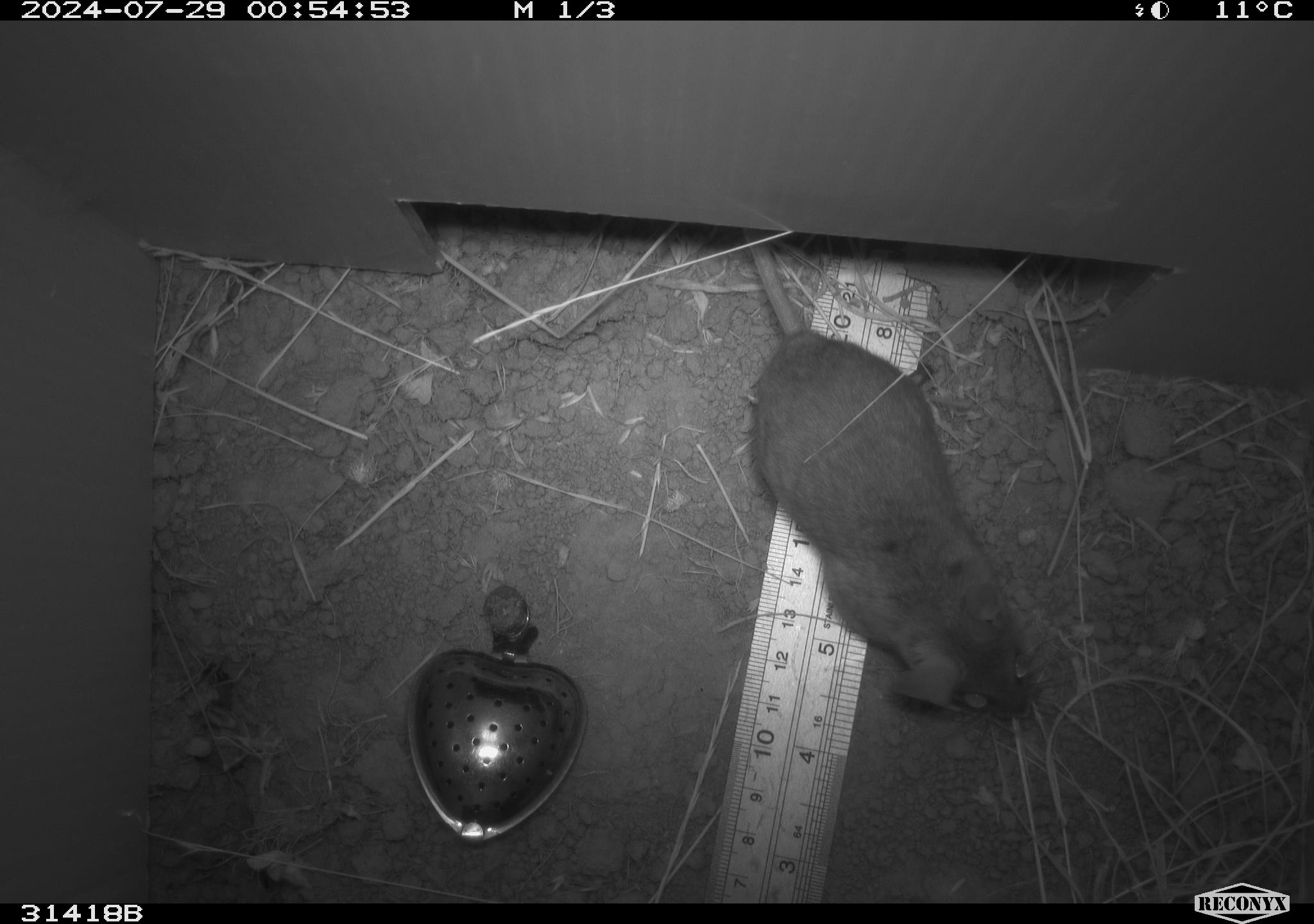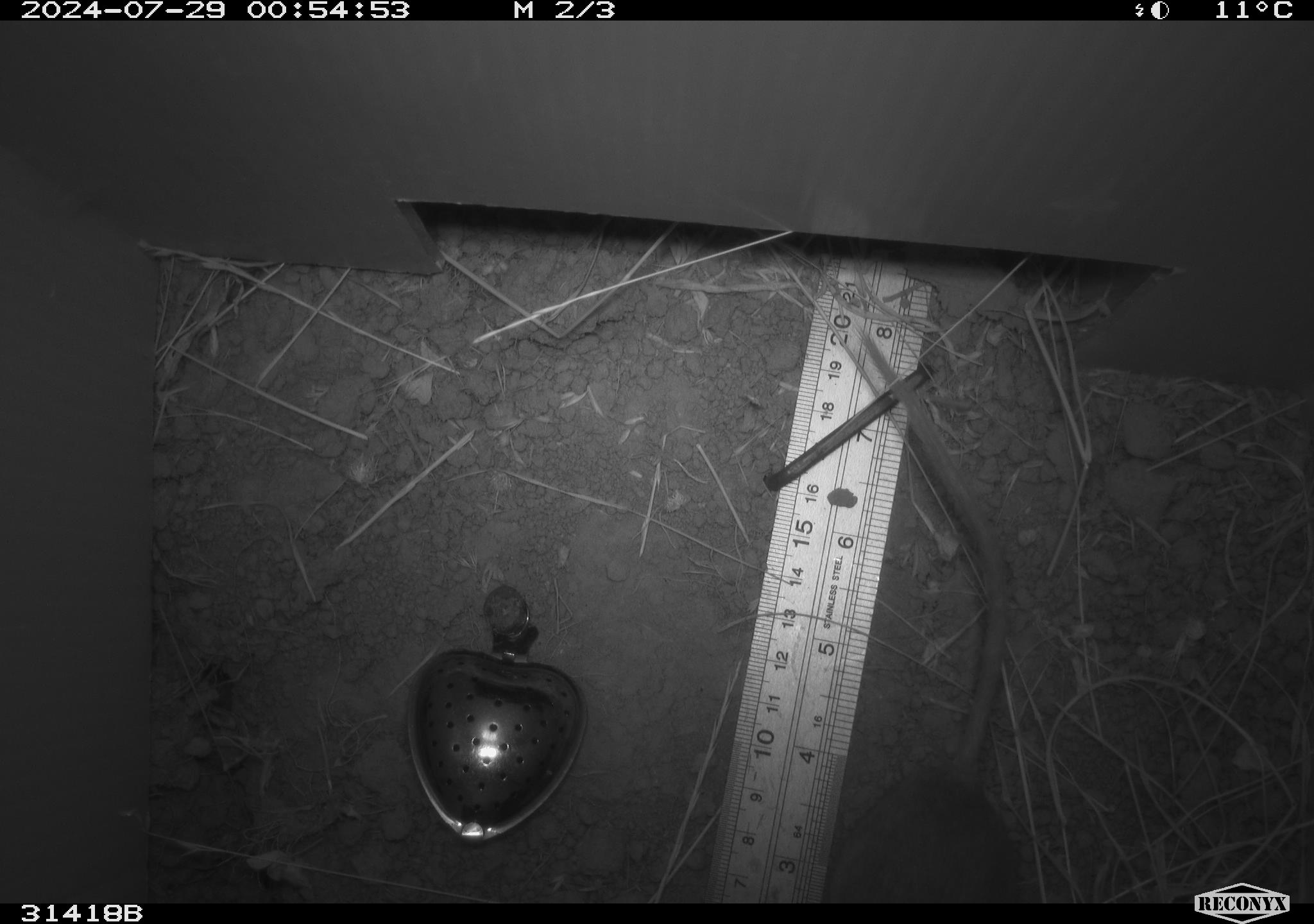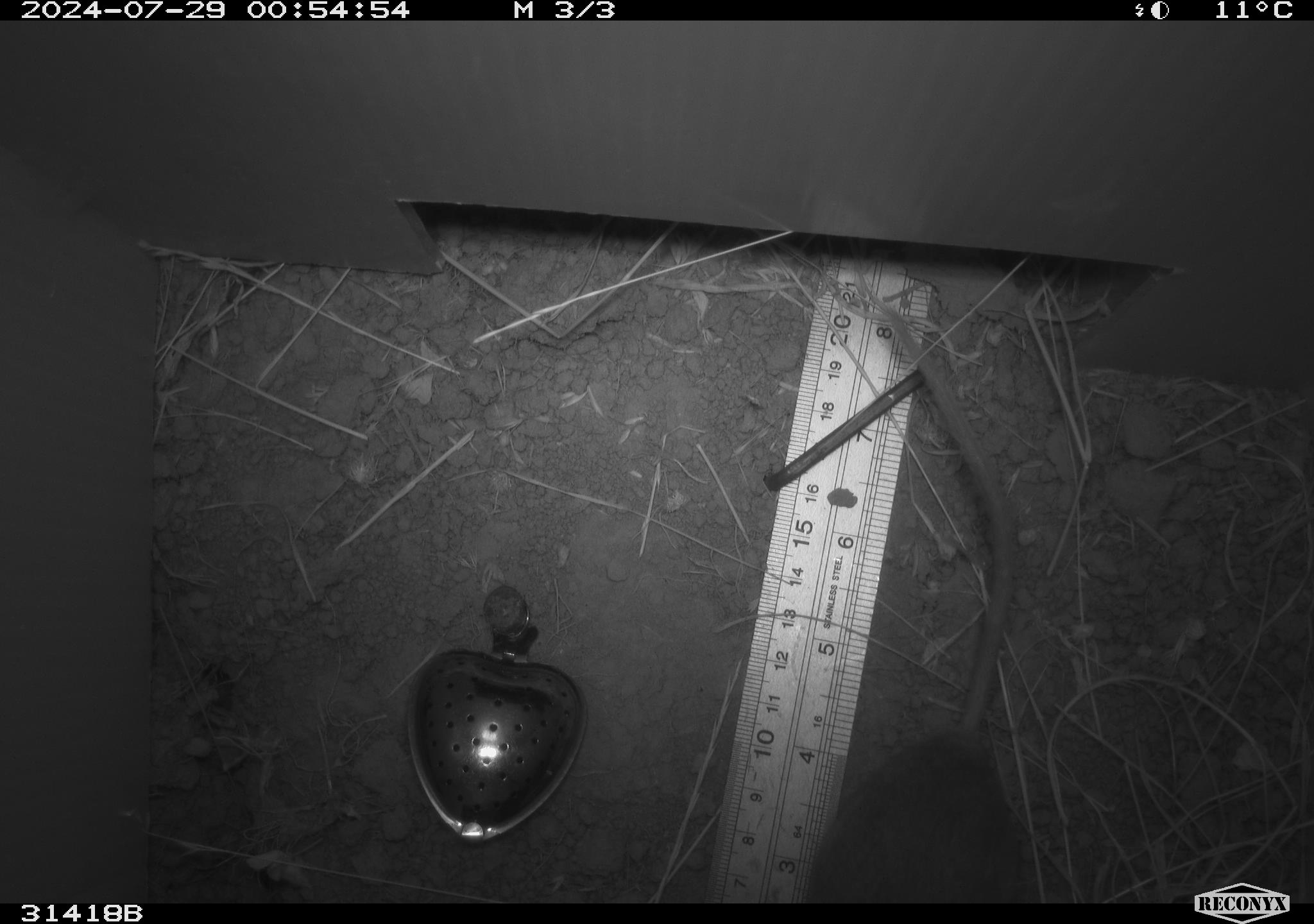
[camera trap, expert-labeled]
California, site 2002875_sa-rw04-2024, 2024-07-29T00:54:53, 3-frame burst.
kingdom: Animalia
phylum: Chordata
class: Mammalia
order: Rodentia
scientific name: Rodentia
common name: rodent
Rodent (Rodentia).